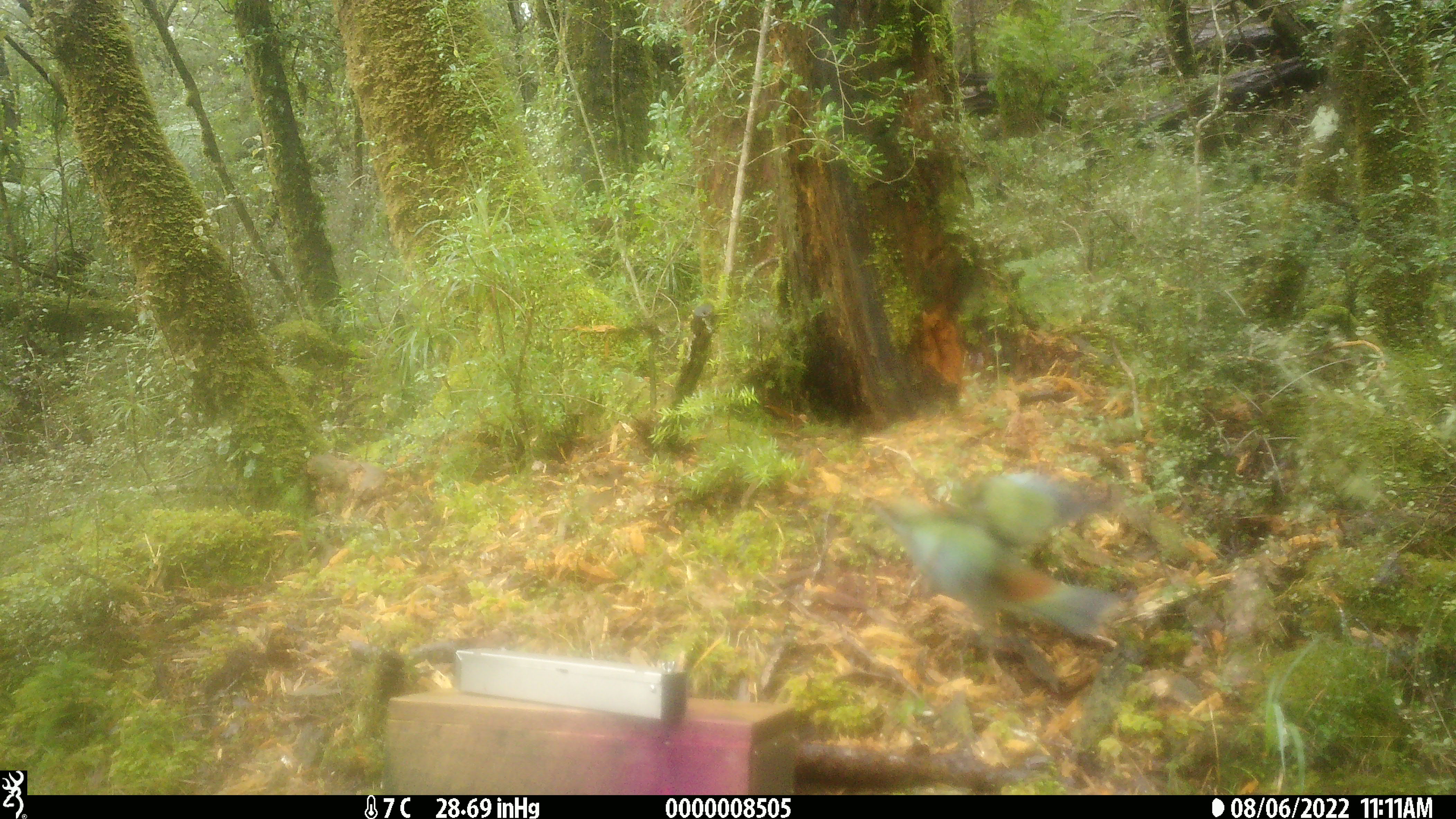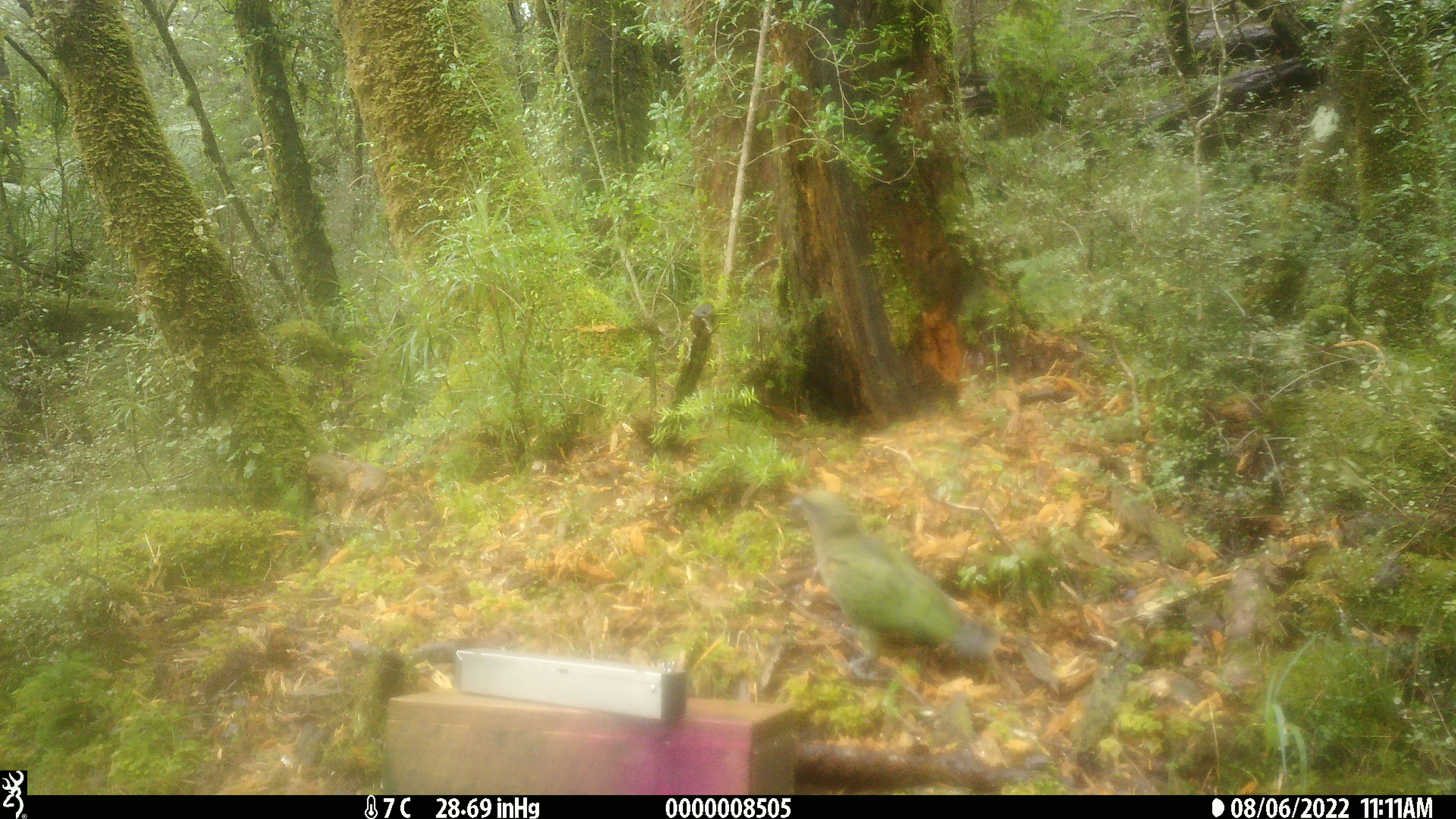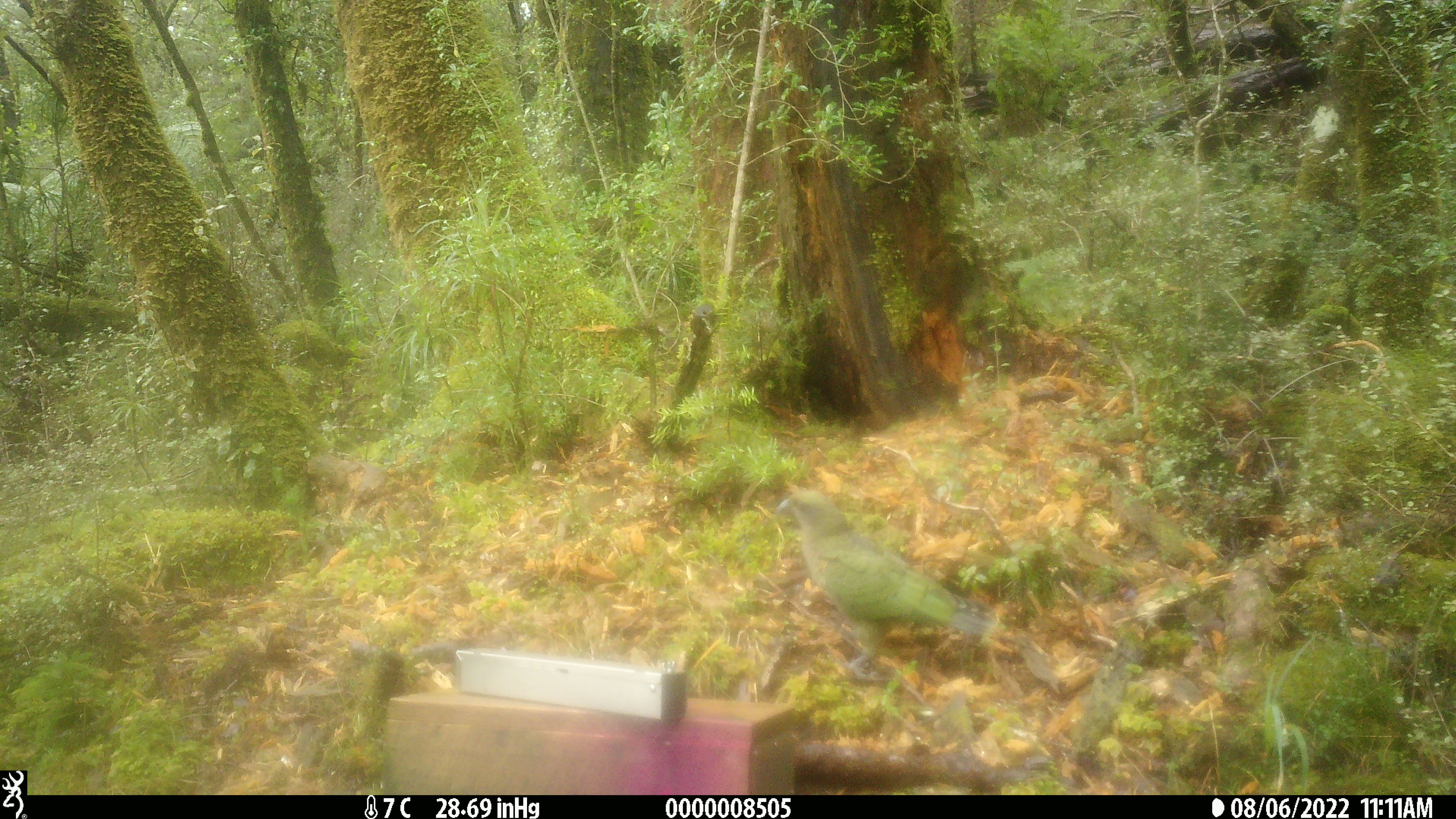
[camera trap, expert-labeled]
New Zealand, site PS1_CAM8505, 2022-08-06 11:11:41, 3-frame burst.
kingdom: Animalia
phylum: Chordata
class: Aves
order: Psittaciformes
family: Strigopidae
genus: Nestor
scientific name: Nestor notabilis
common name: kea